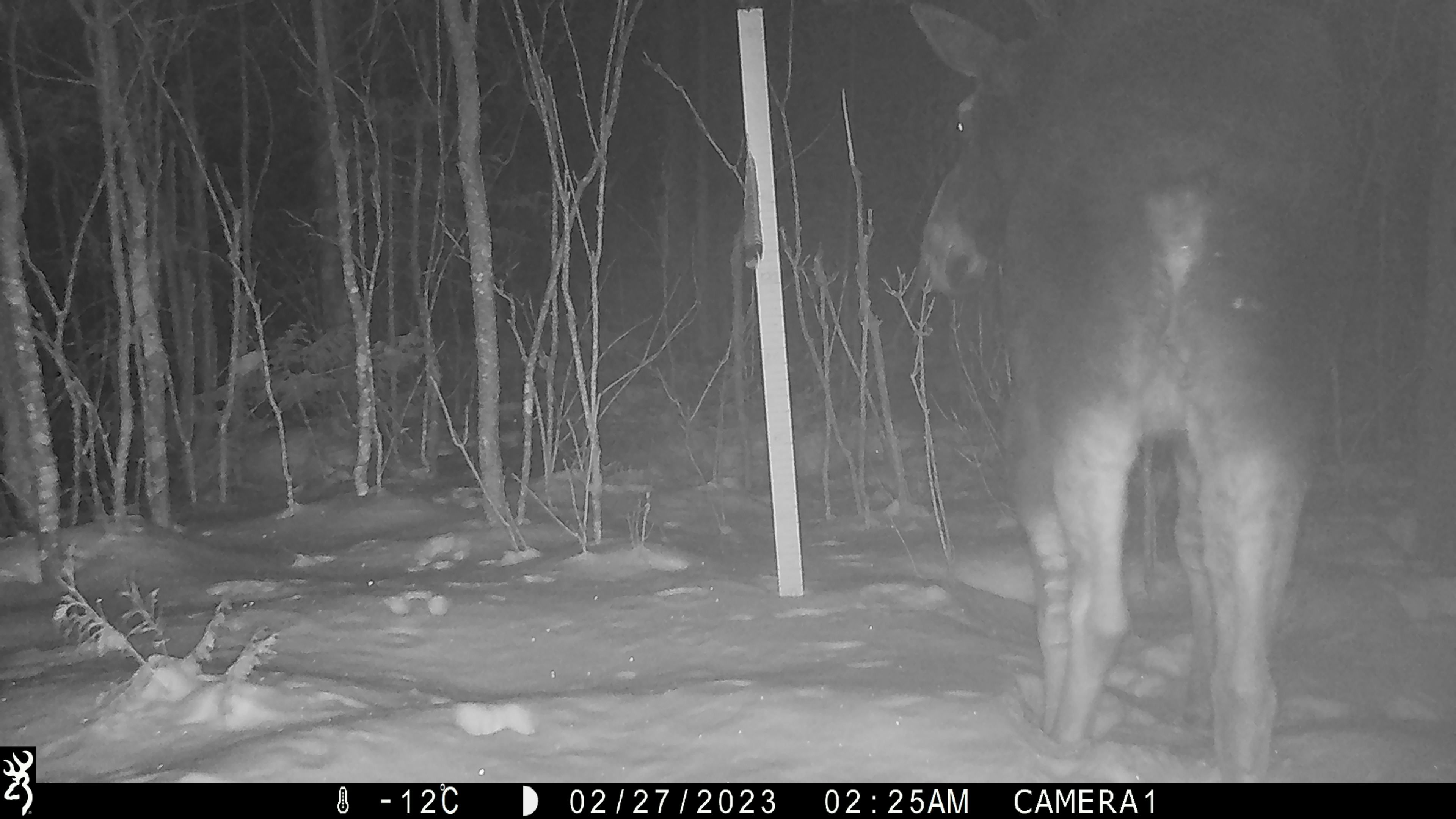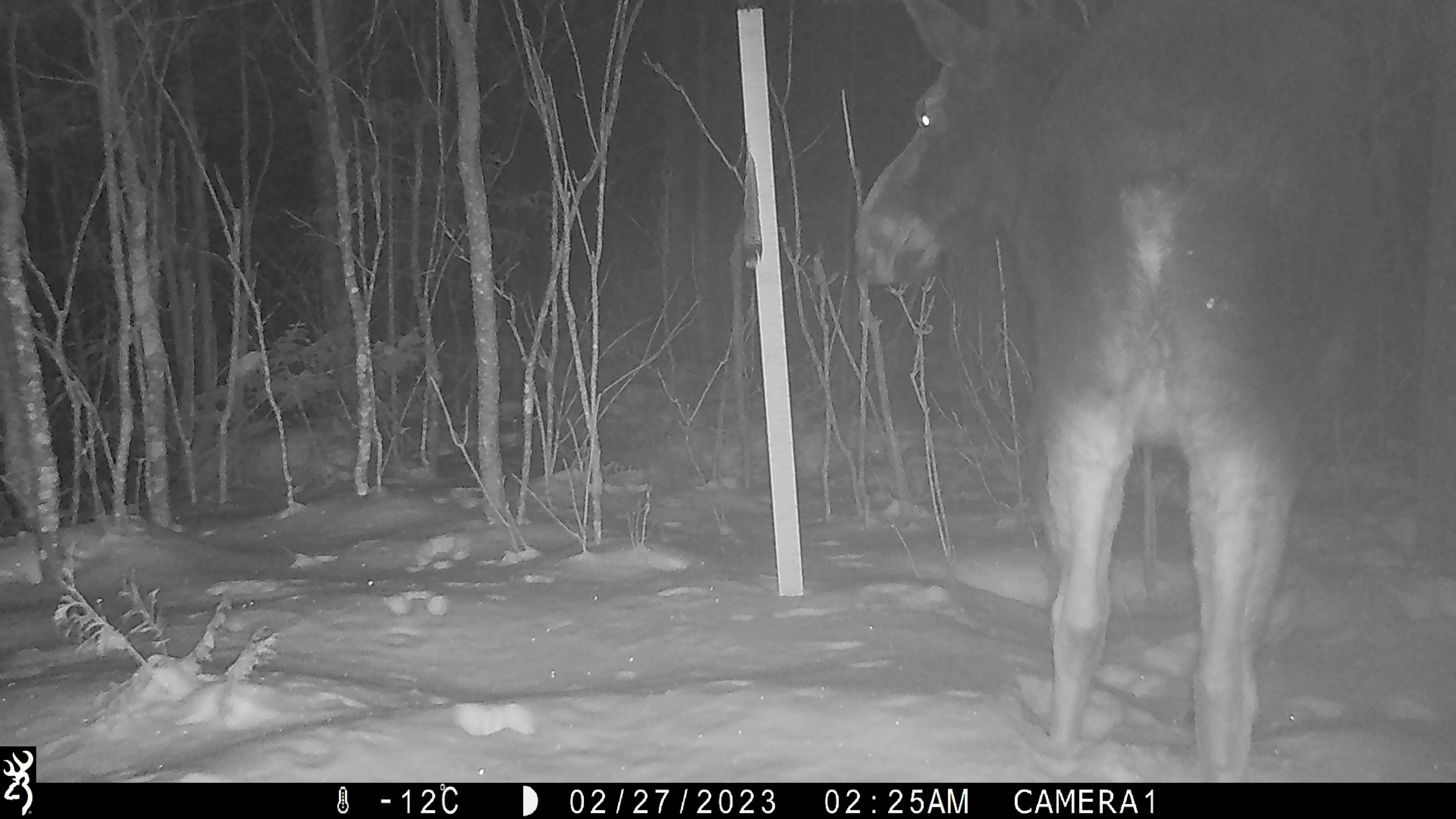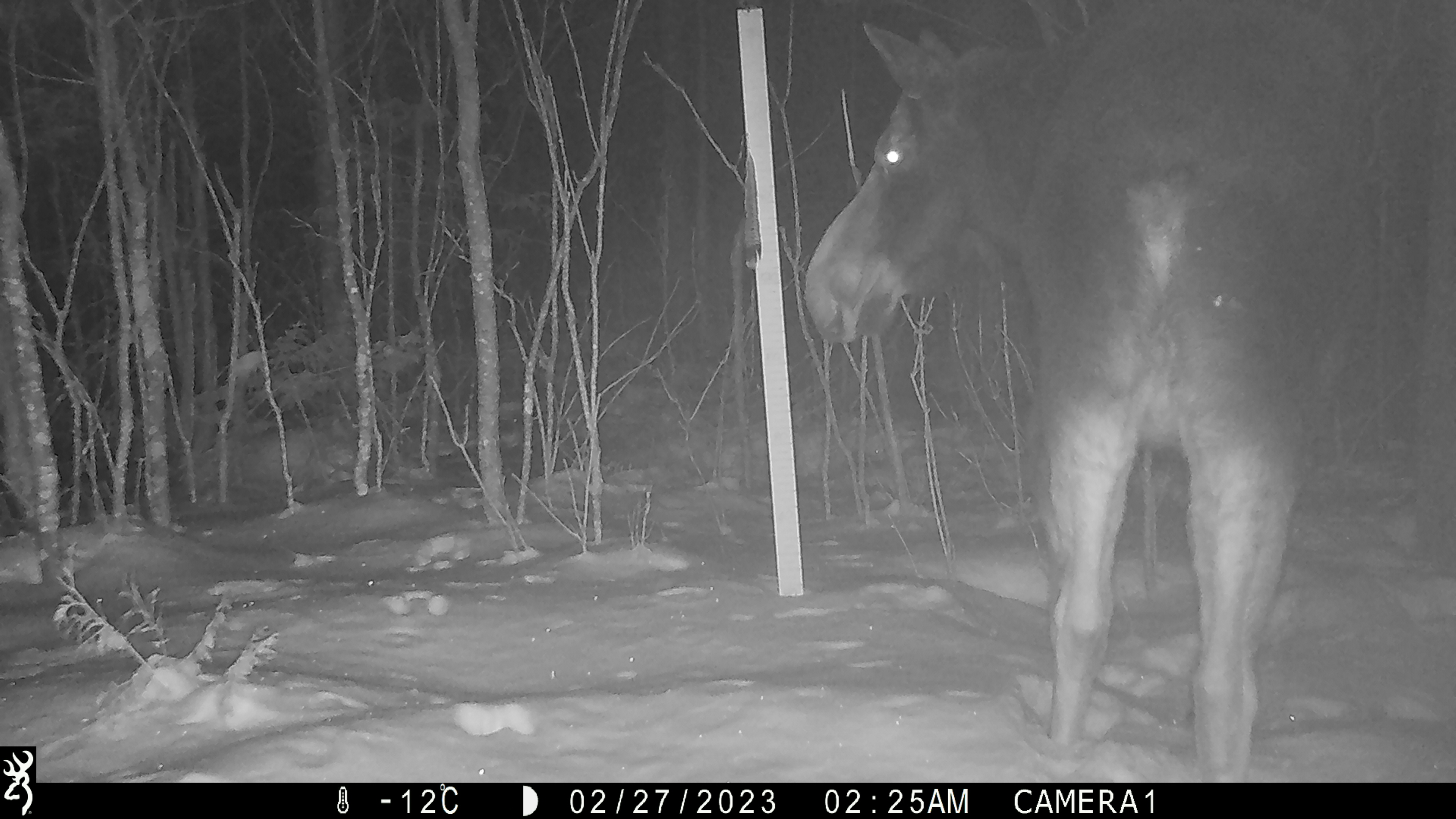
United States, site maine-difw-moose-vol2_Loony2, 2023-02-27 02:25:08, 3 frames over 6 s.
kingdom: Animalia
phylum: Chordata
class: Mammalia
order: Artiodactyla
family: Cervidae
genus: Alces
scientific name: Alces alces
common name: moose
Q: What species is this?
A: Moose (Alces alces).